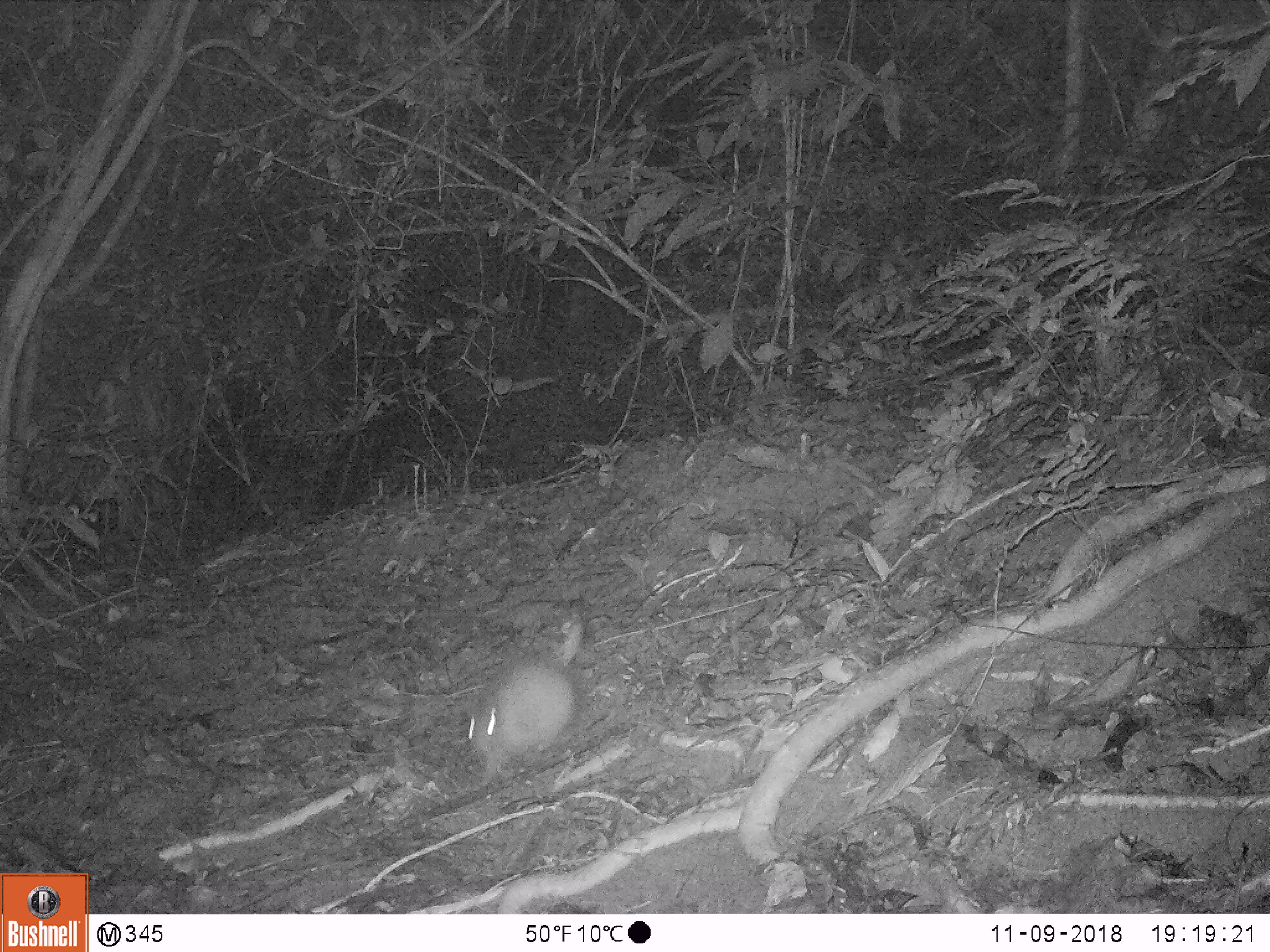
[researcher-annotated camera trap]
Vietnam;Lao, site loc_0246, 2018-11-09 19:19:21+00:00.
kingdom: Animalia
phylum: Chordata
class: Mammalia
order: Rodentia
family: Hystricidae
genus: Atherurus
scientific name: Atherurus macrourus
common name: asiatic brush-tailed porcupine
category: asiatic brush tailed porcupine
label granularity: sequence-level